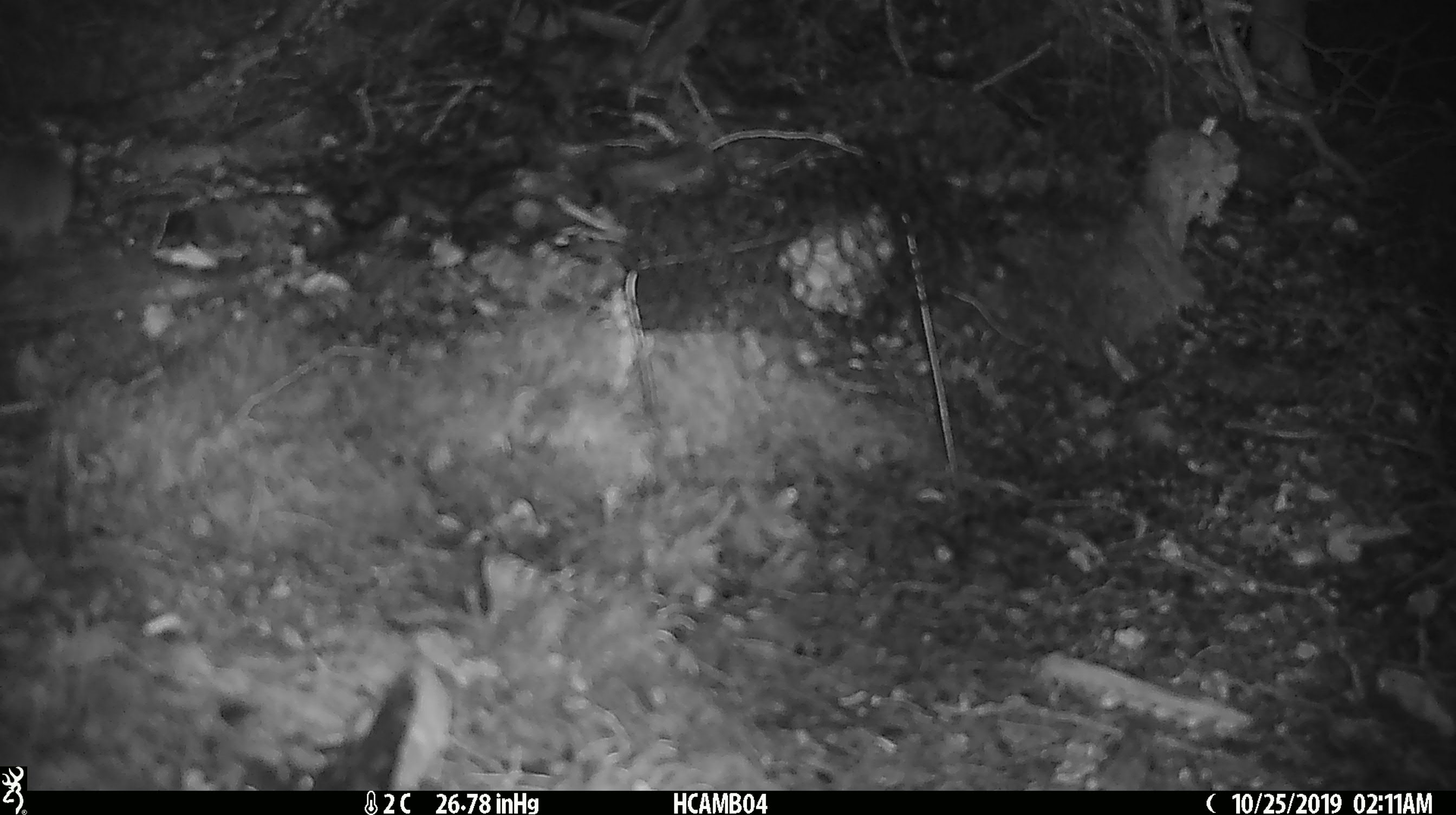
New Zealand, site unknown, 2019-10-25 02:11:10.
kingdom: Animalia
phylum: Chordata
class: Mammalia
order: Rodentia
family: Muridae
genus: Mus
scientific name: Mus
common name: mouse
Mouse (Mus).